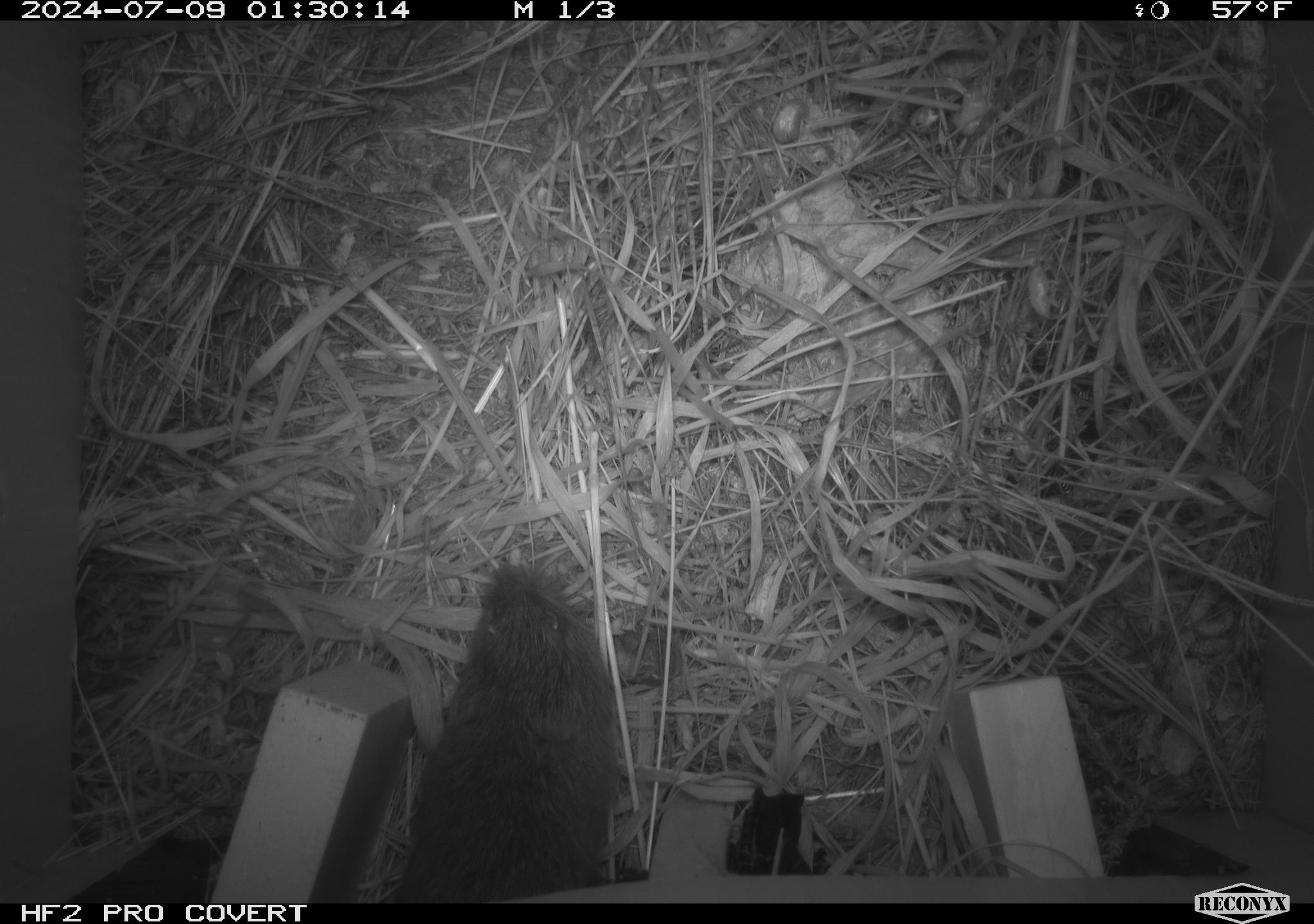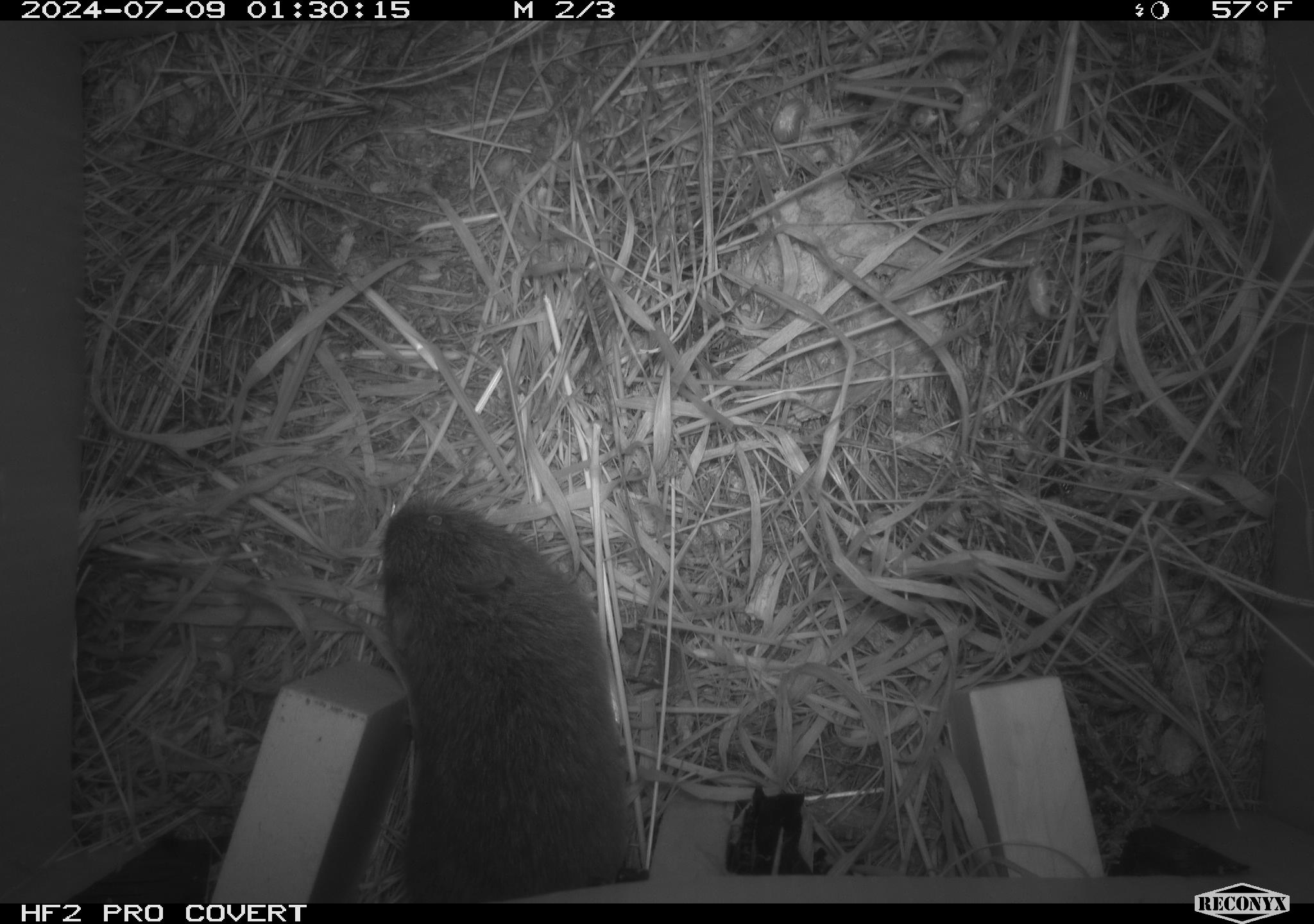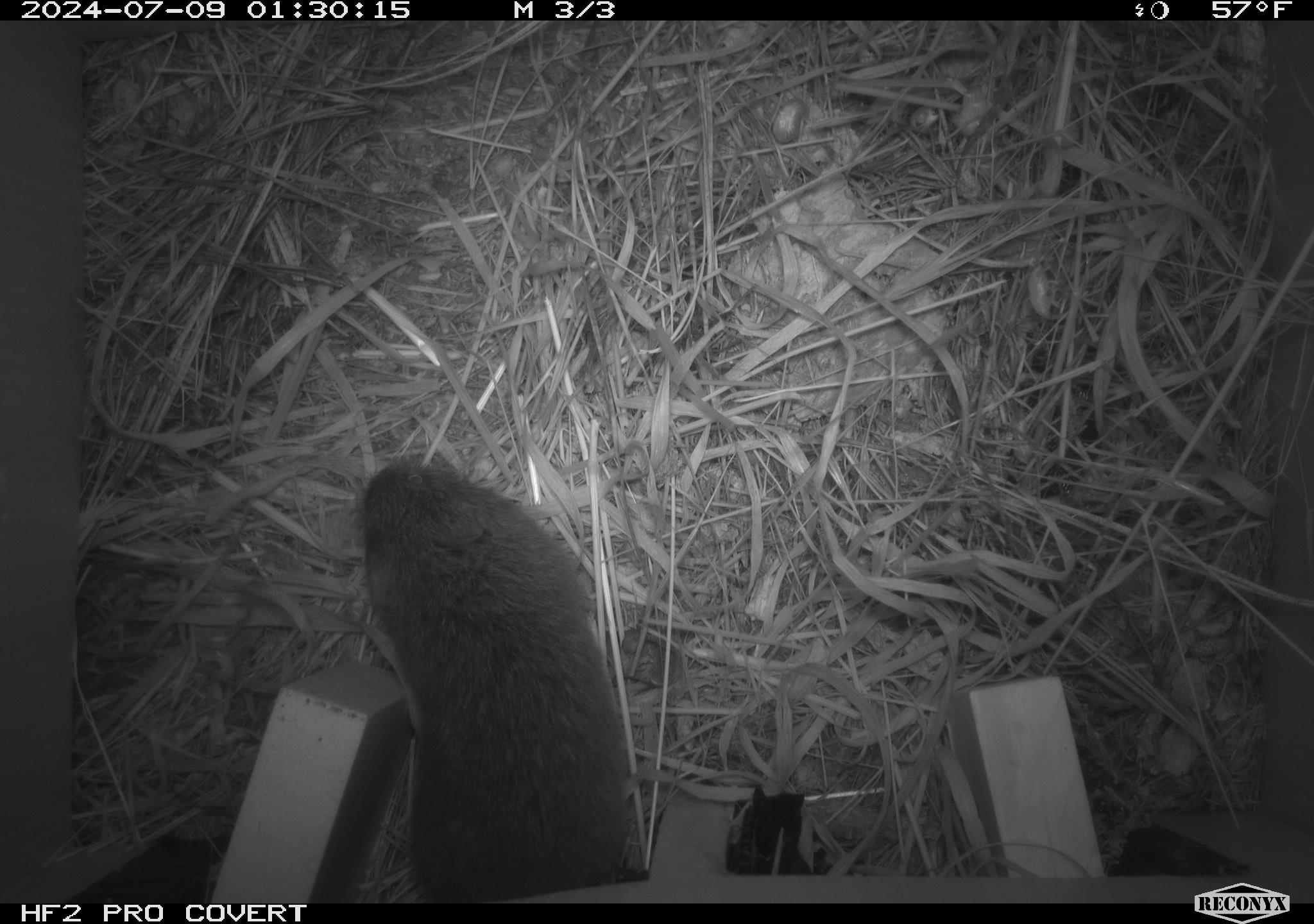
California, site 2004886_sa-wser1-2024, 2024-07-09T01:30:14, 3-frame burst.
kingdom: Animalia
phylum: Chordata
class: Mammalia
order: Rodentia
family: Cricetidae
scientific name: Arvicolinae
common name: voles, lemmings, and muskrats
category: arvicolinae subfamily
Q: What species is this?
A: Arvicolinae subfamily (voles, lemmings, and muskrats) (Arvicolinae).